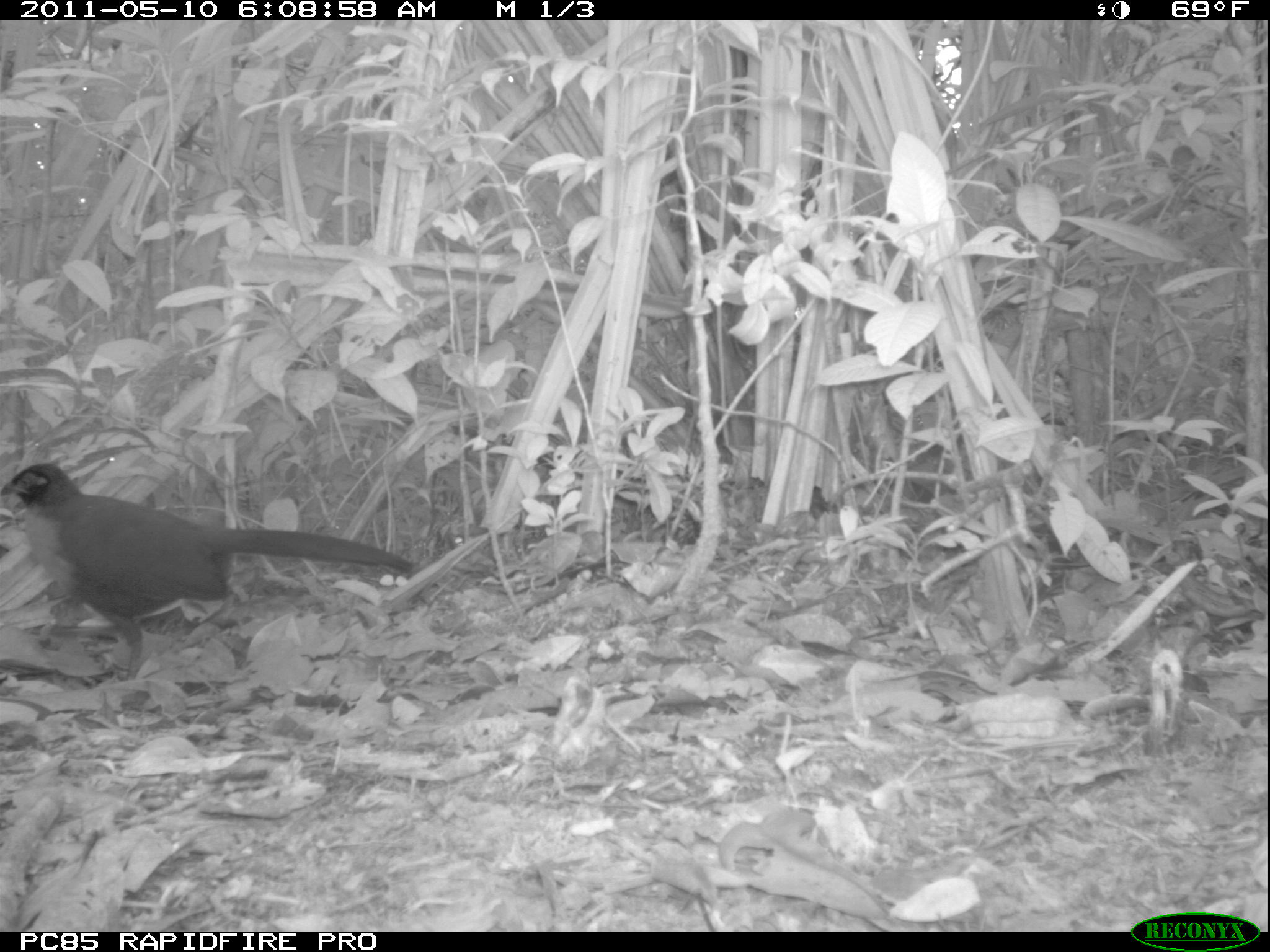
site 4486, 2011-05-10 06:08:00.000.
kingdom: Animalia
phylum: Chordata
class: Aves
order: Cuculiformes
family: Cuculidae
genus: Coua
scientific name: Coua serriana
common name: red-breasted coua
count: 1